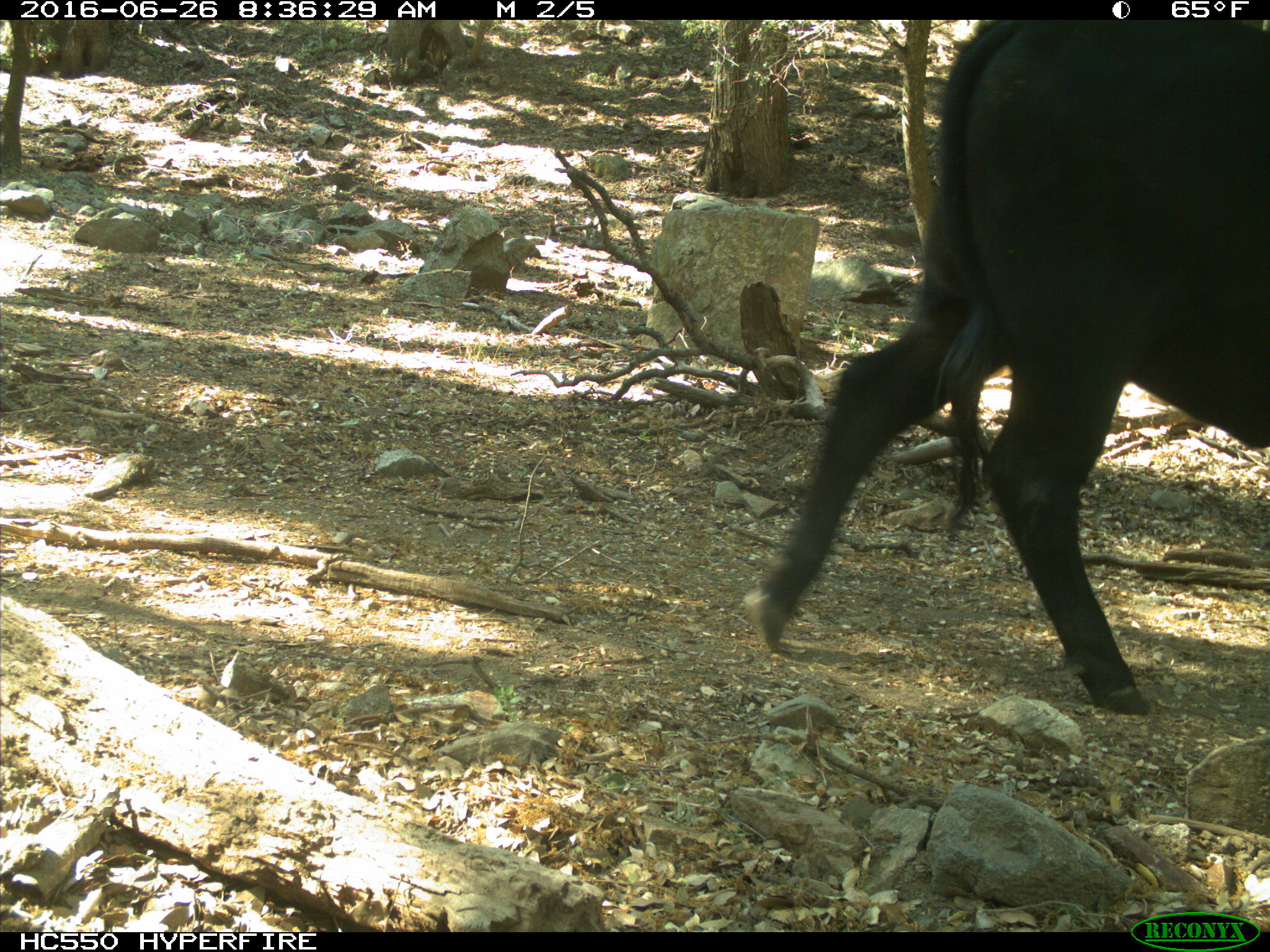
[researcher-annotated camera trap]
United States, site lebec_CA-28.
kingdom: Animalia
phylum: Chordata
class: Mammalia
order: Artiodactyla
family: Bovidae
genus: Bos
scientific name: Bos taurus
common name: domestic cow